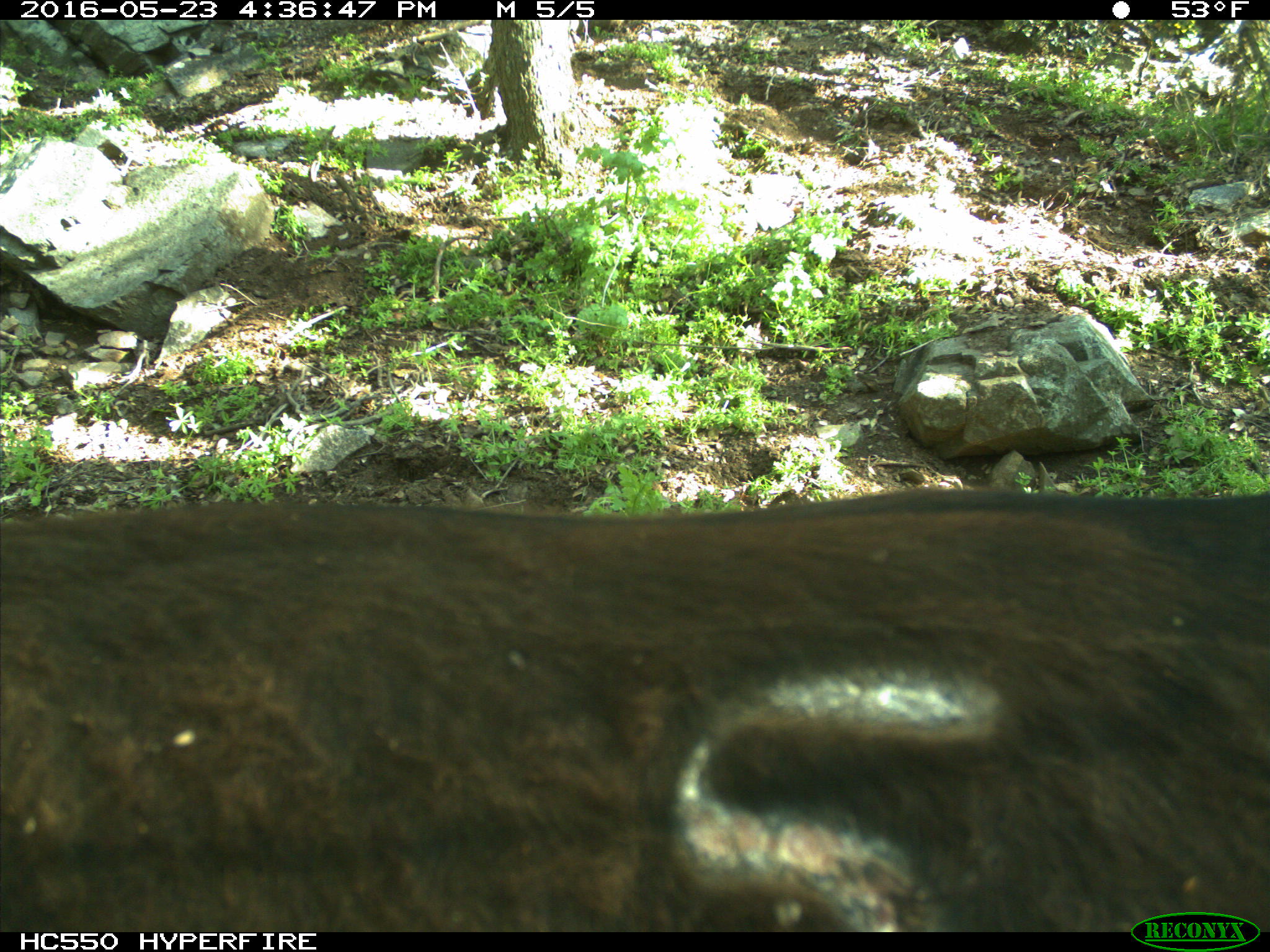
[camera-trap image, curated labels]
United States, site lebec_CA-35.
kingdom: Animalia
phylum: Chordata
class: Mammalia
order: Artiodactyla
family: Bovidae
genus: Bos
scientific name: Bos taurus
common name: domestic cow